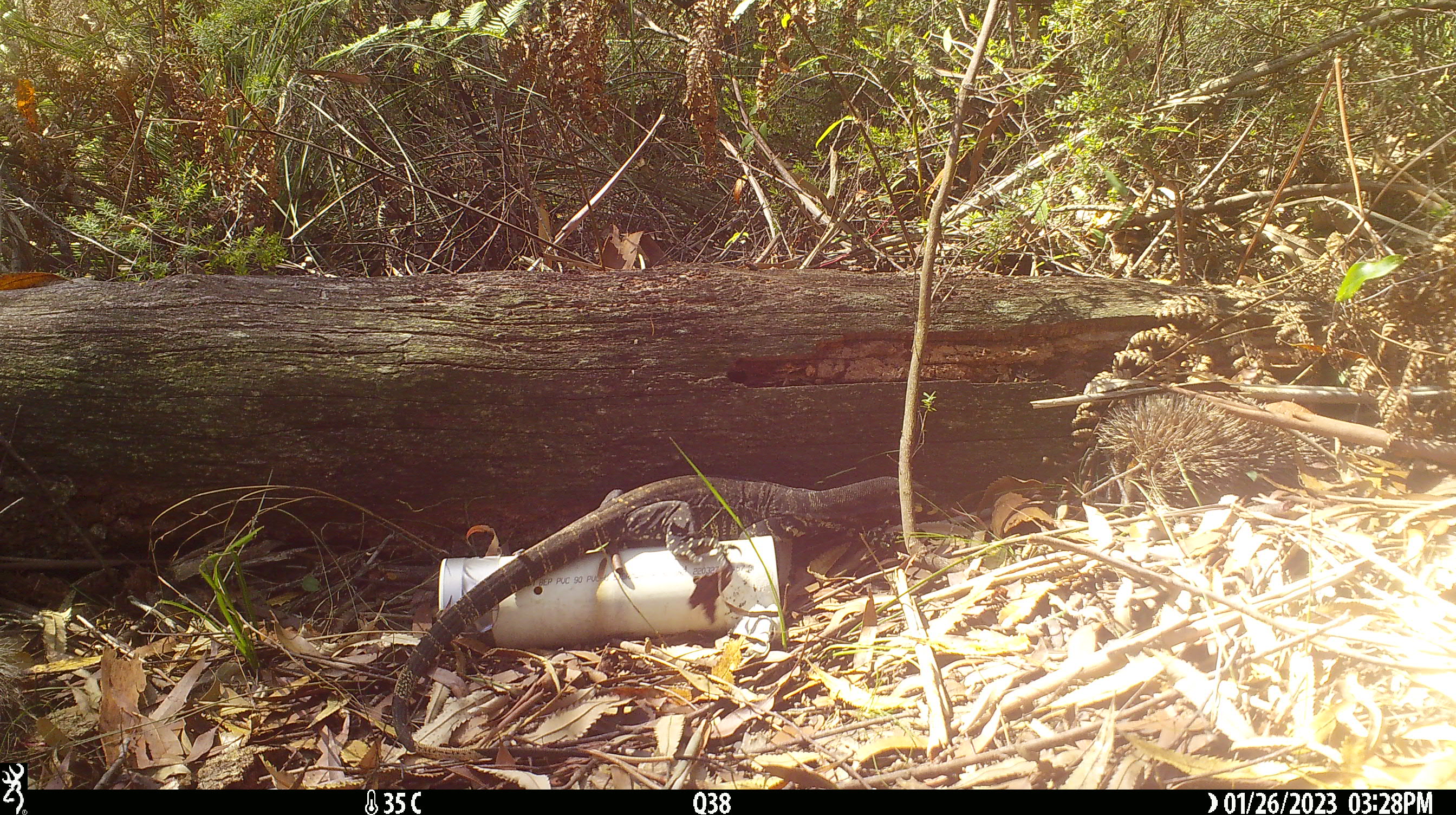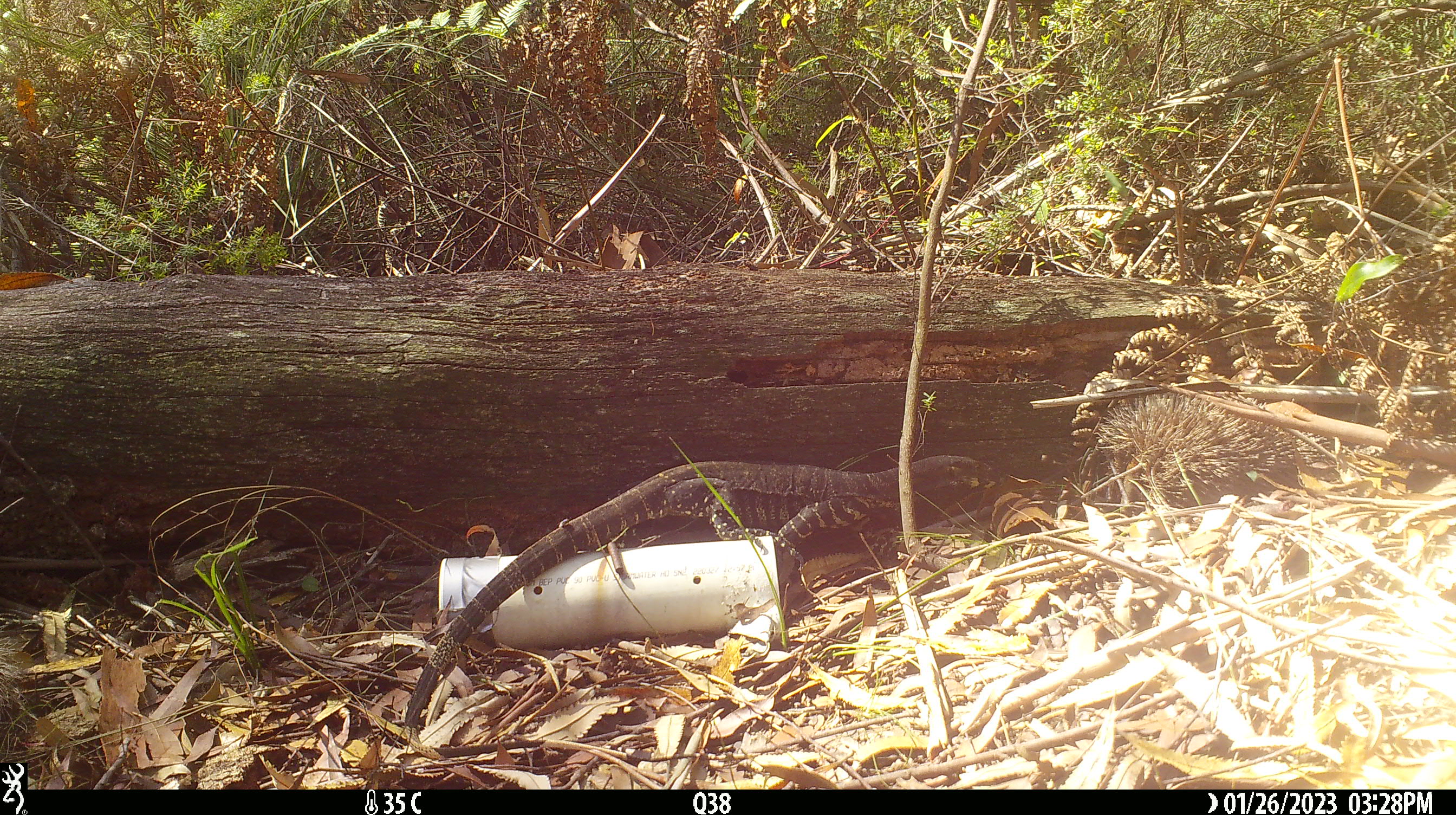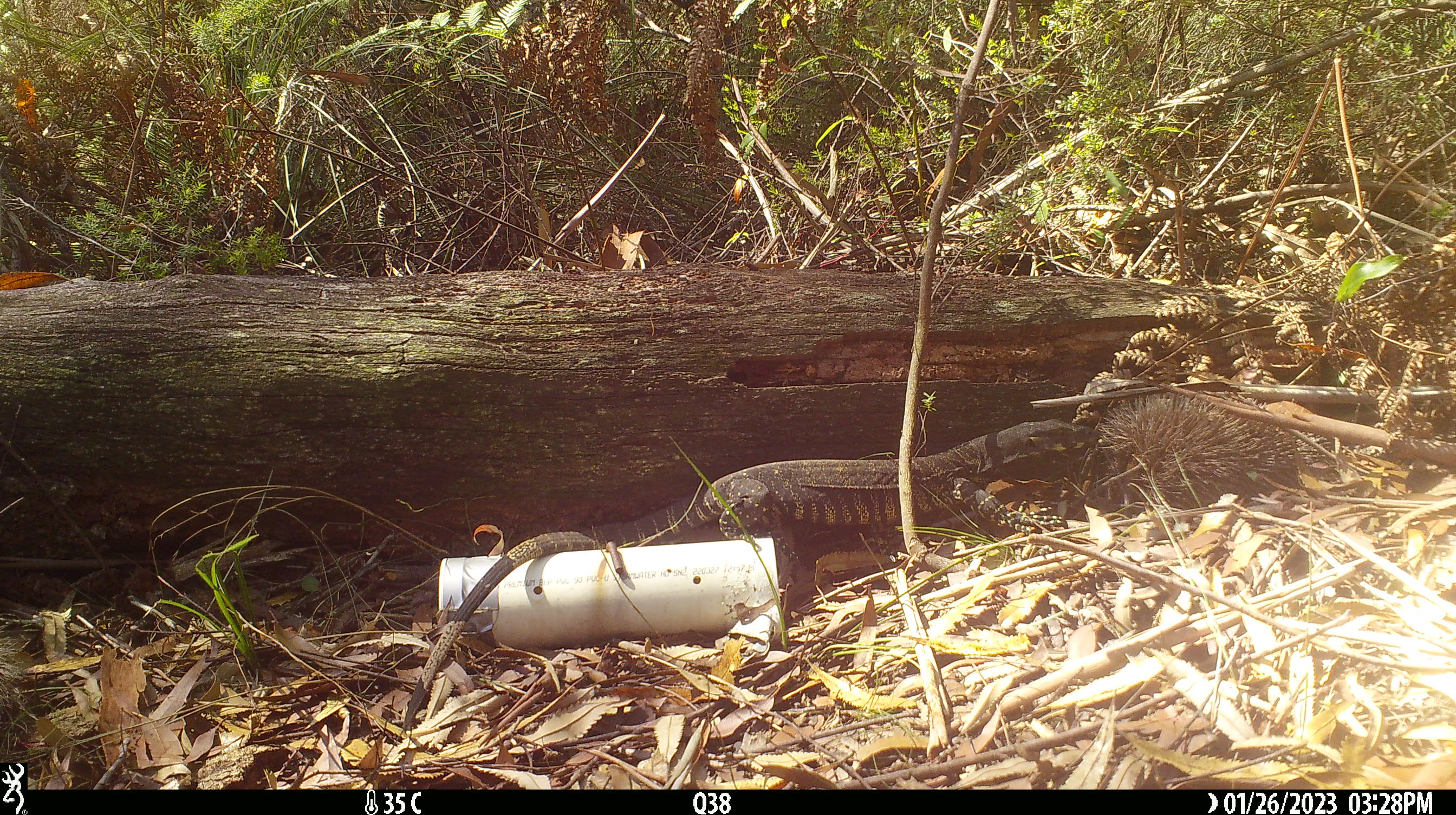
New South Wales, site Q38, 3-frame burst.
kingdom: Animalia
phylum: Chordata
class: Reptilia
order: Squamata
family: Varanidae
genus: Varanus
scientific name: Varanus varius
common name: lace monitor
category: goanna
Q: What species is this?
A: Goanna (lace monitor) (Varanus varius).